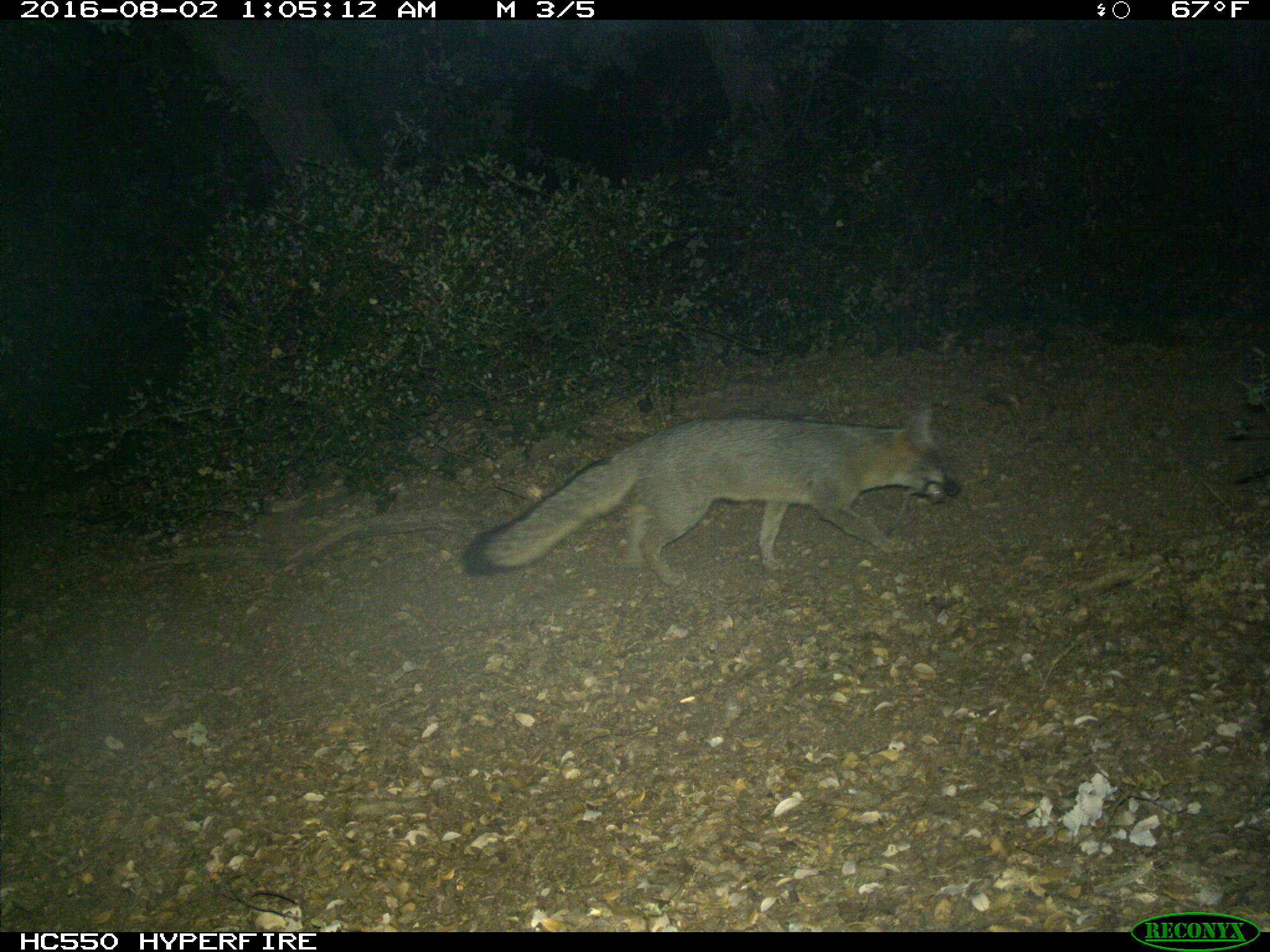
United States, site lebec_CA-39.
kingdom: Animalia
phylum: Chordata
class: Mammalia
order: Carnivora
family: Canidae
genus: Urocyon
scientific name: Urocyon cinereoargenteus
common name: gray fox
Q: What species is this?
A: Urocyon cinereoargenteus (gray fox).